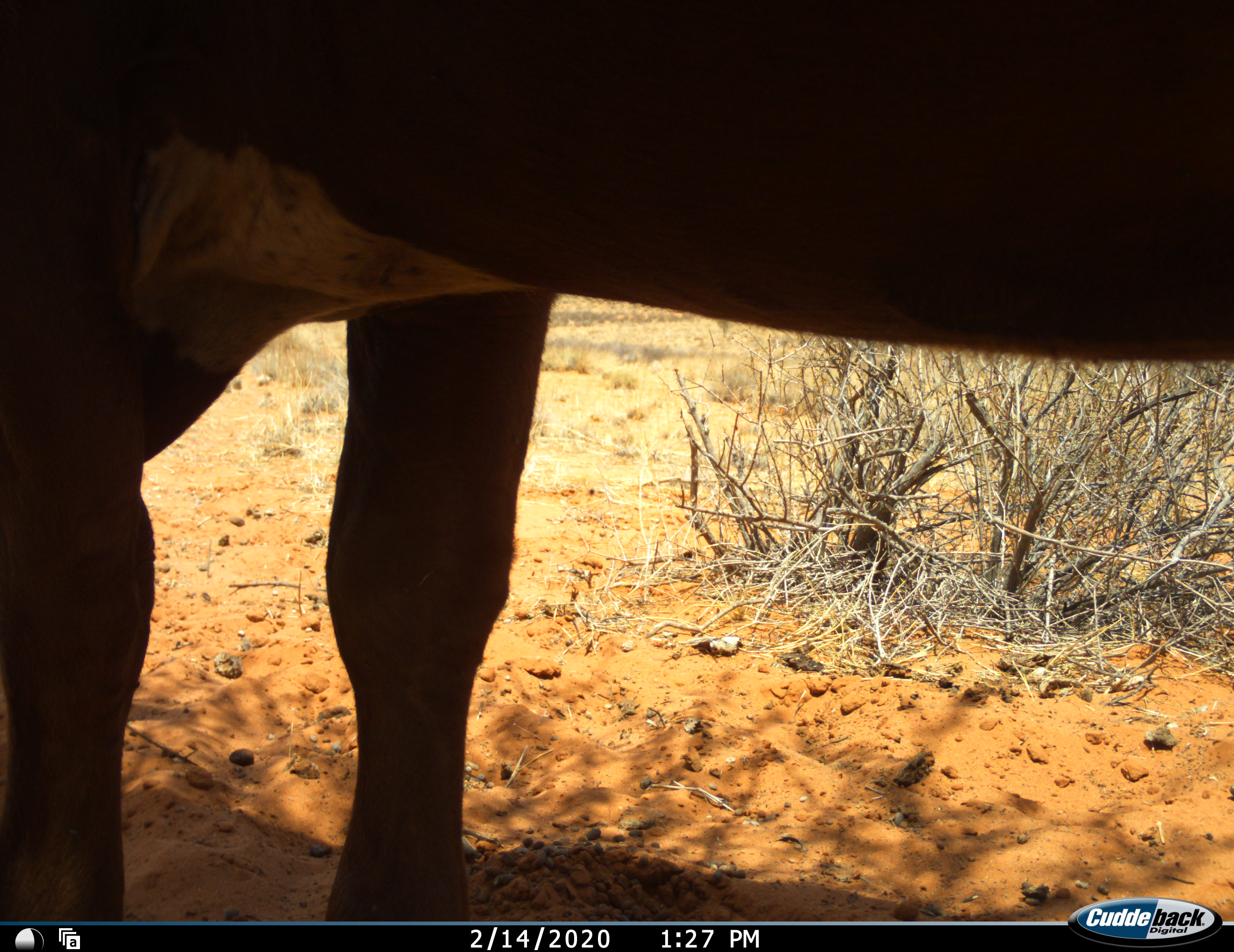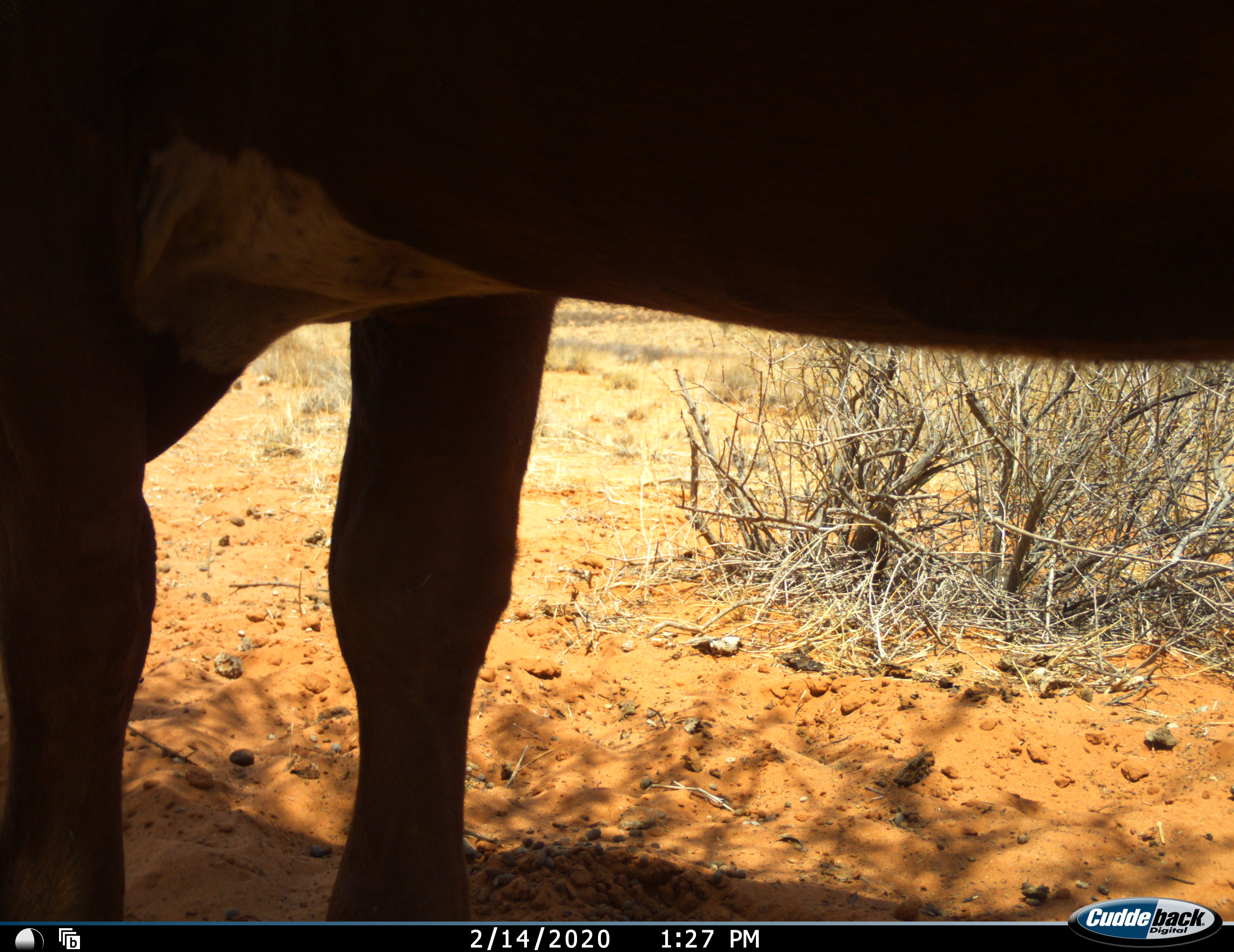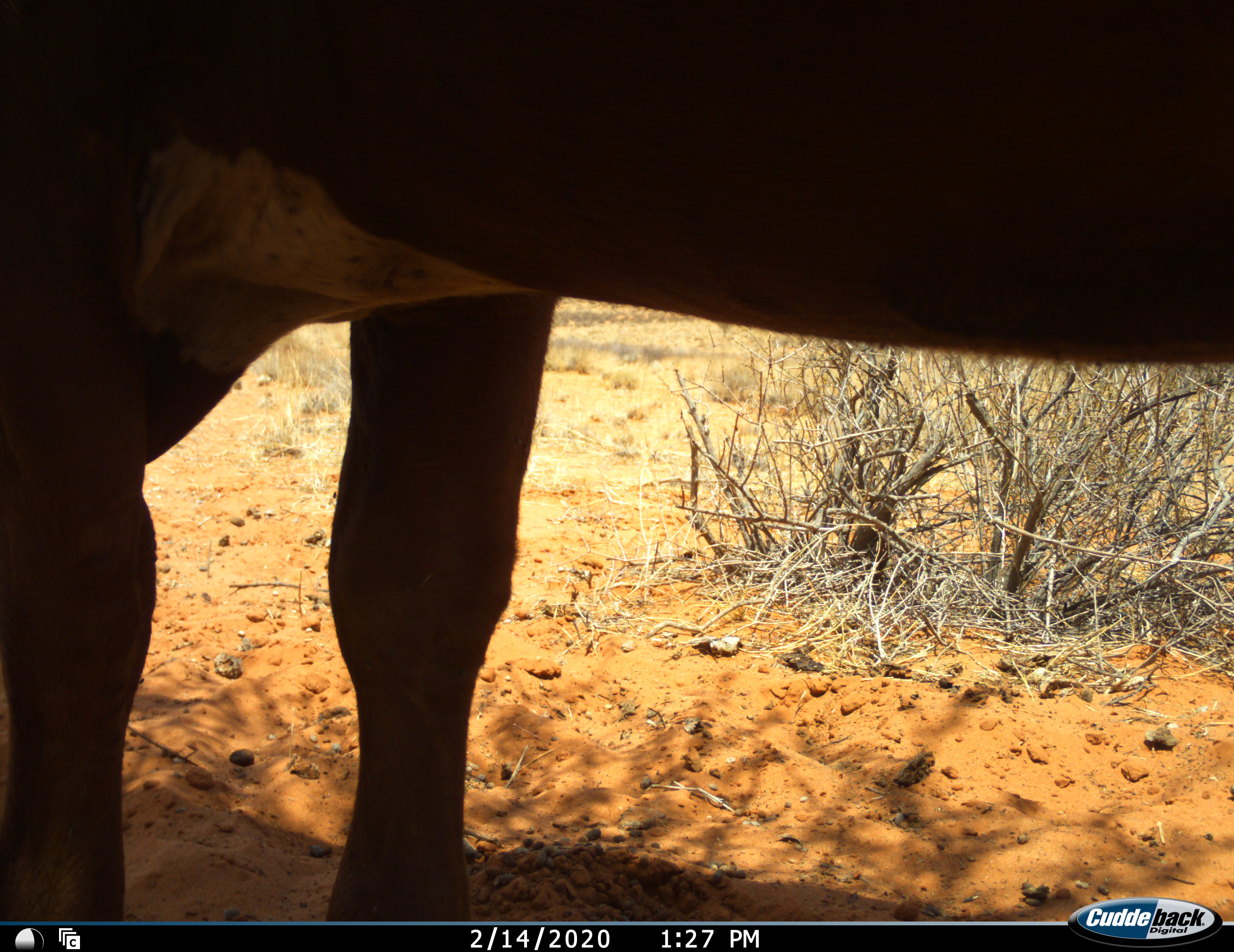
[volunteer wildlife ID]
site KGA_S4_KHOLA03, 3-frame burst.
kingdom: Animalia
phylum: Chordata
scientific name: Vertebrata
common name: domestic animal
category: domesticanimal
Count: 1.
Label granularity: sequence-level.